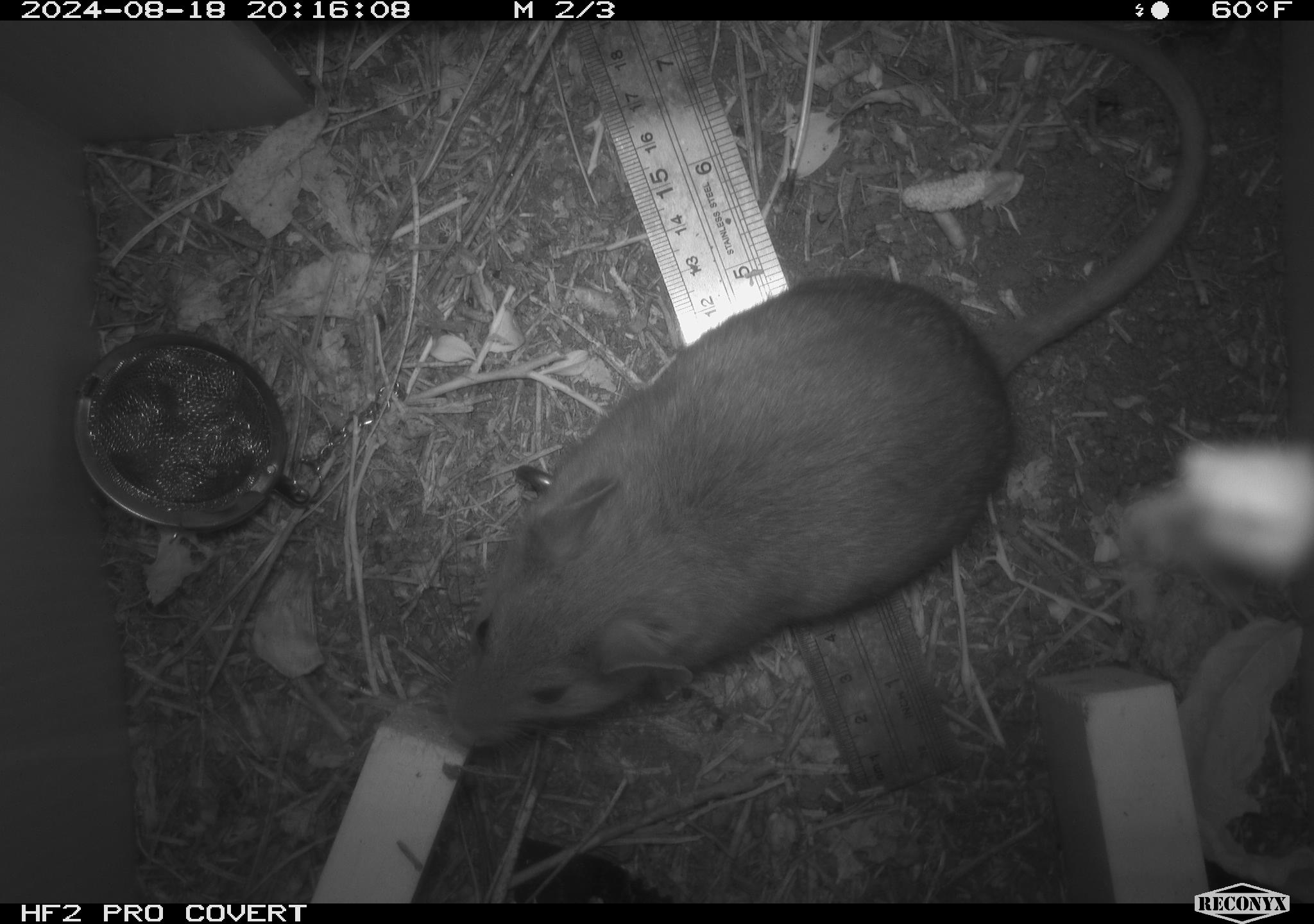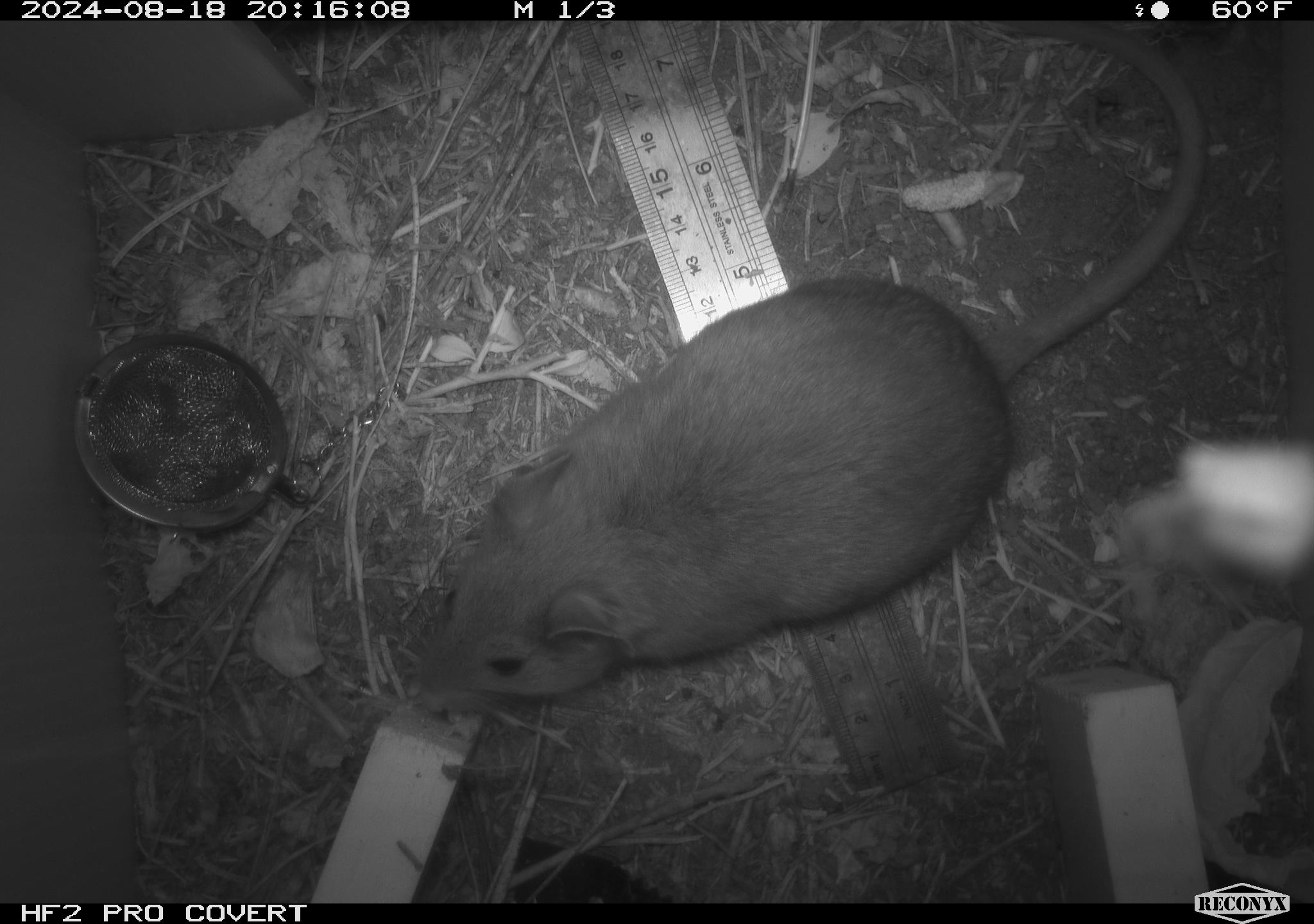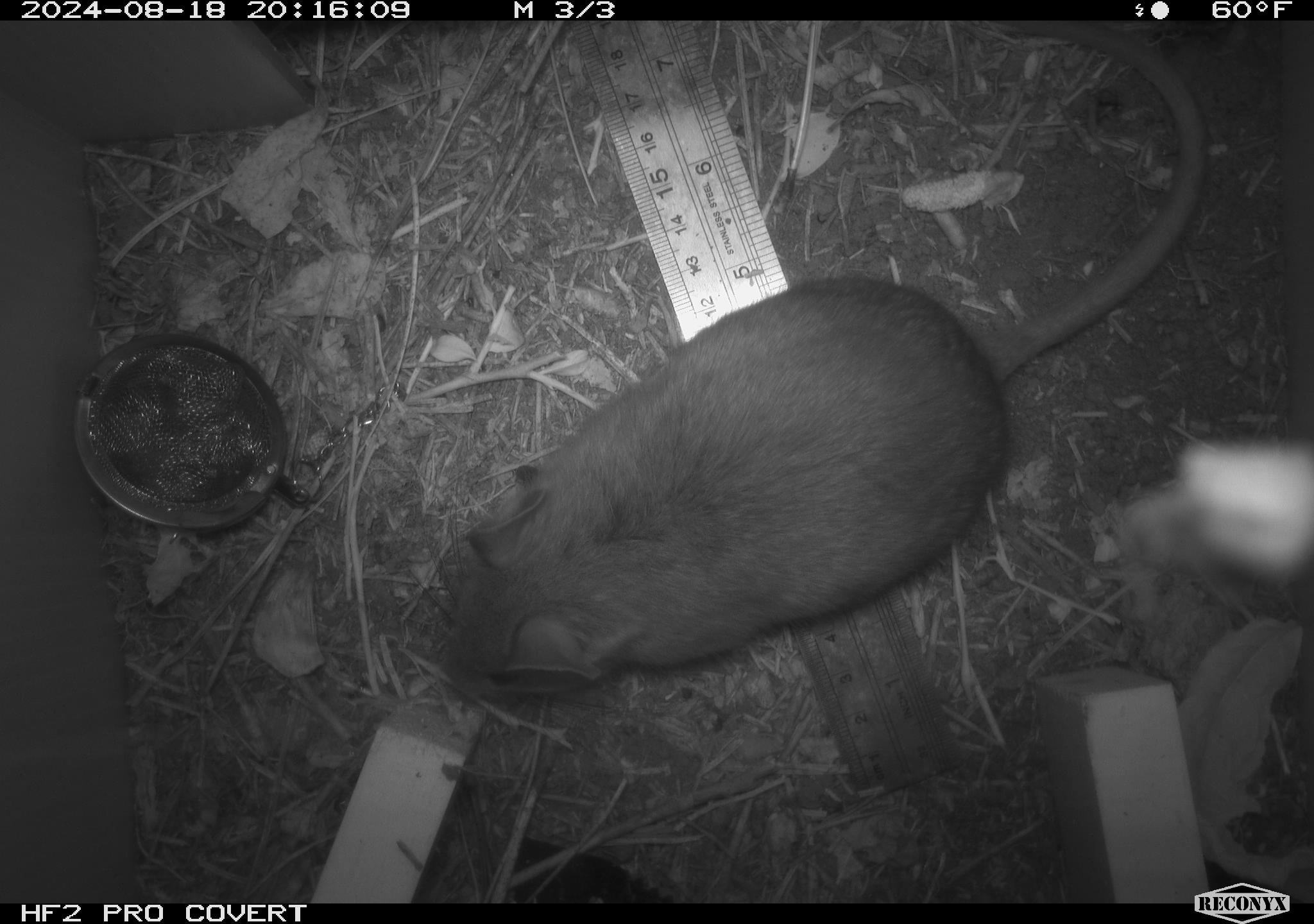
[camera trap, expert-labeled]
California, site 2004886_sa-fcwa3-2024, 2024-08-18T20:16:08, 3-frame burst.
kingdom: Animalia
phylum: Chordata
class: Mammalia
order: Rodentia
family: Cricetidae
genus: Neotoma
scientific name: Neotoma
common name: pack rat or woodrat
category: neotoma species